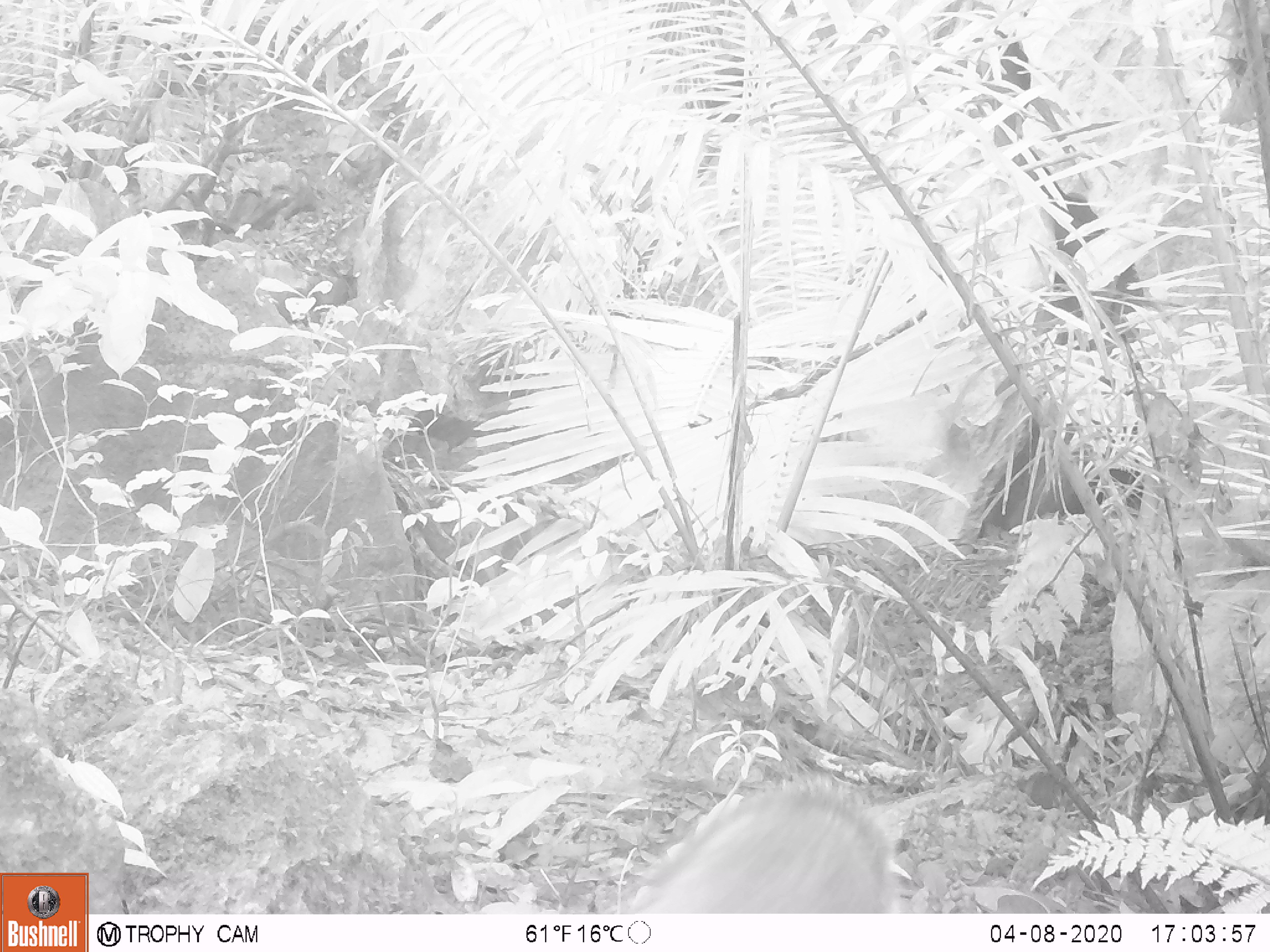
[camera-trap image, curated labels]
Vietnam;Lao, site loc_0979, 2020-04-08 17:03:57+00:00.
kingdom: Animalia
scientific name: Animalia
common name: animal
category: unidentified animal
Unidentified animal (animal) (Animalia). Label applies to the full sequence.